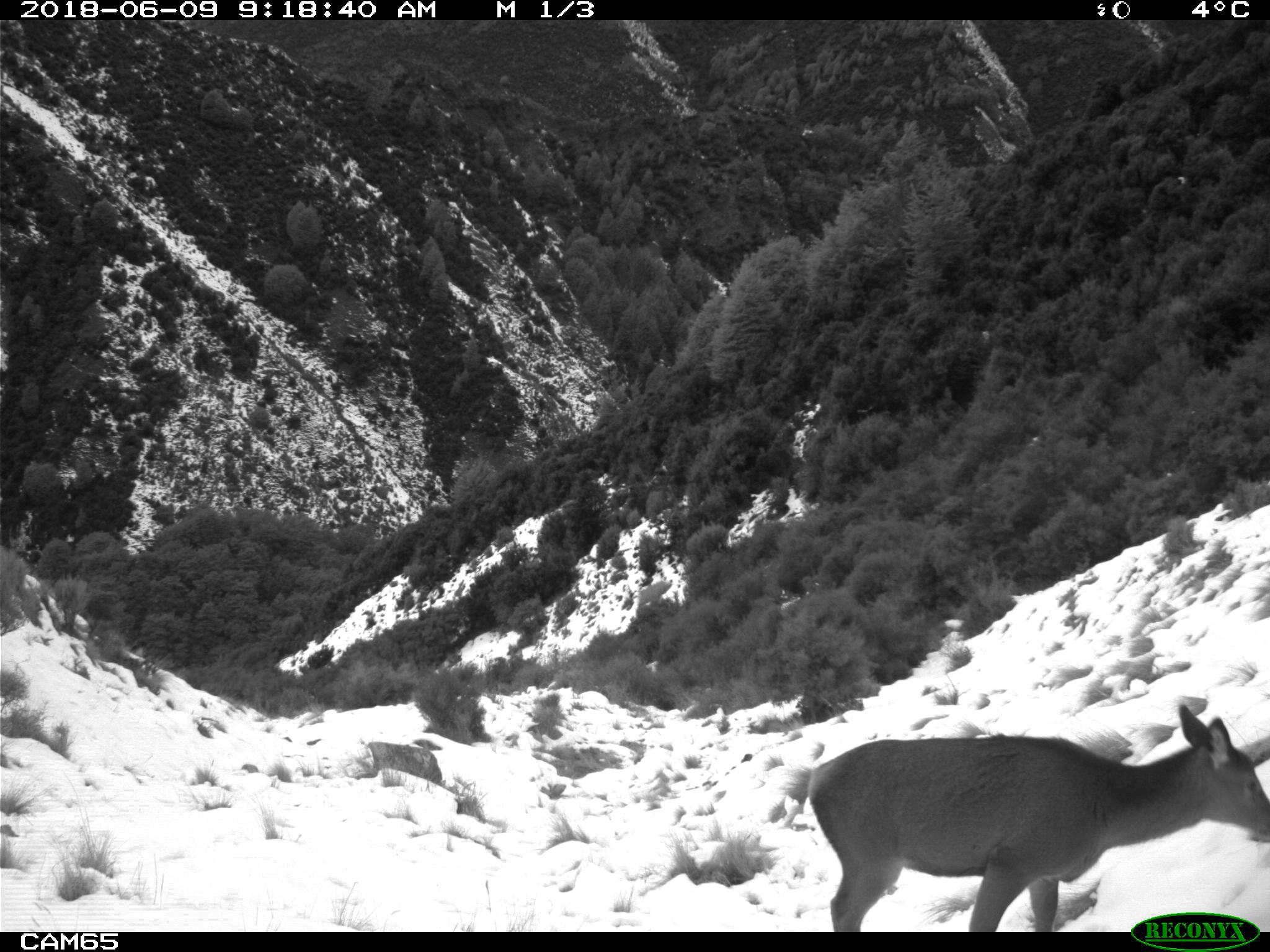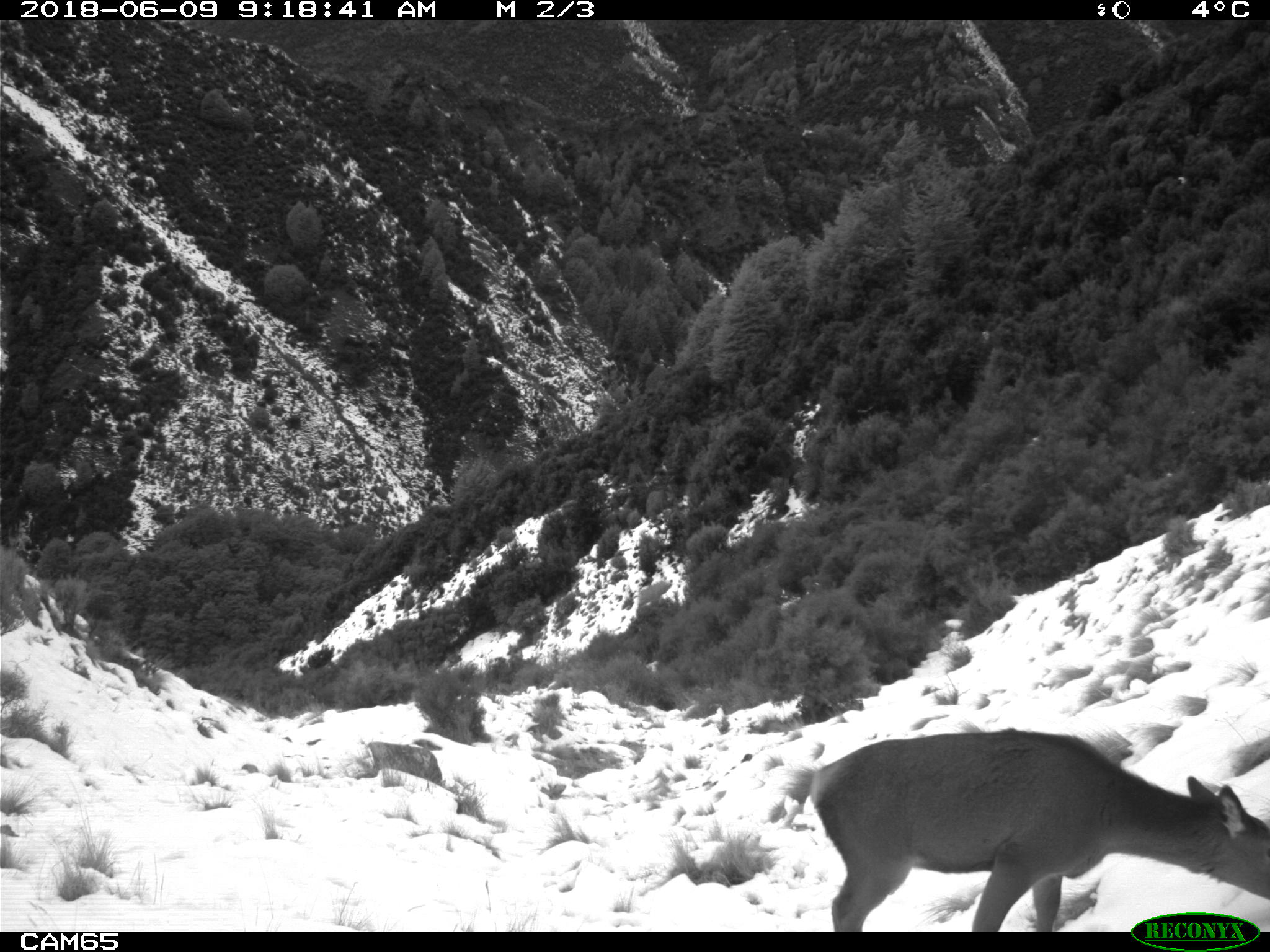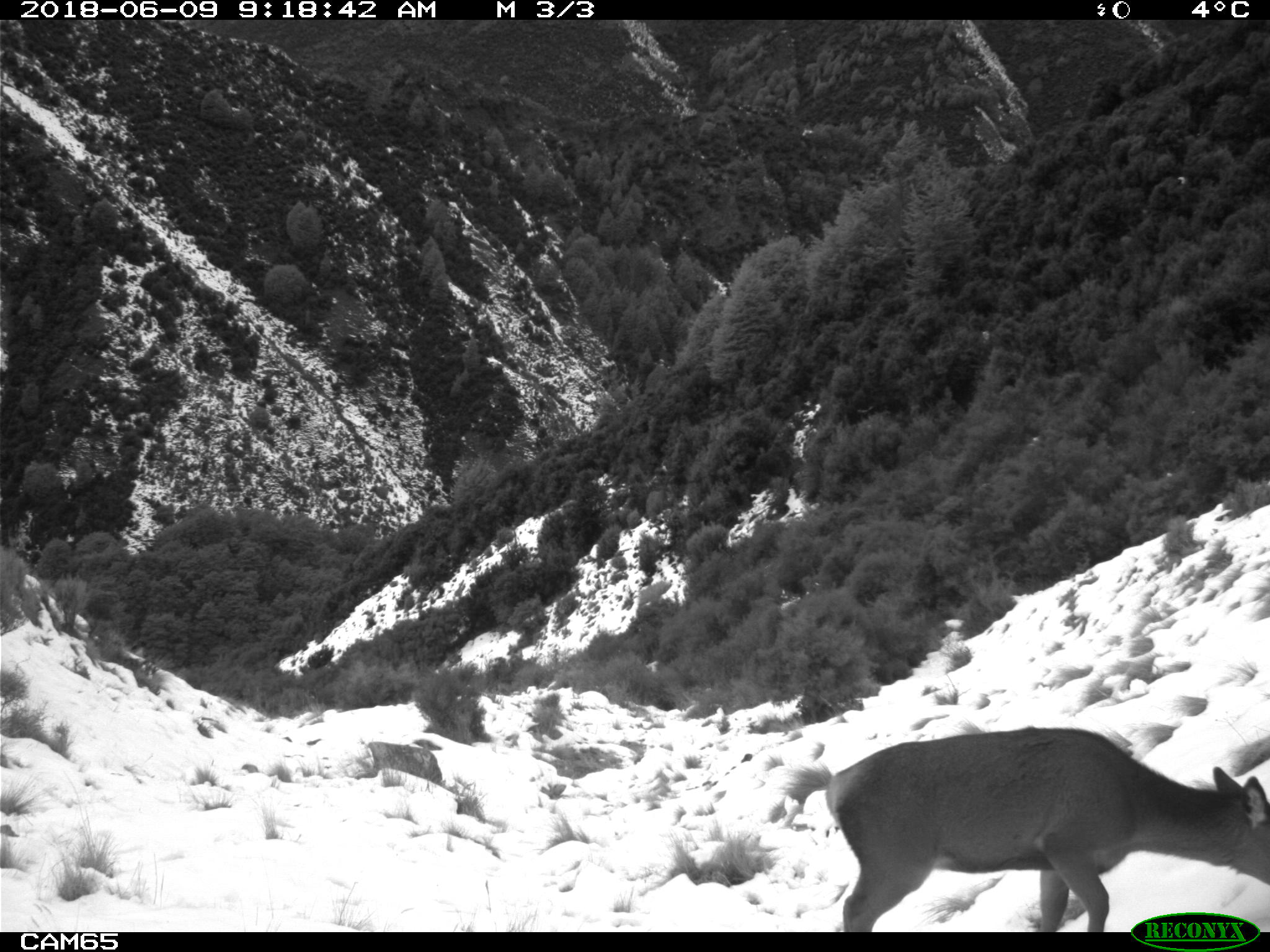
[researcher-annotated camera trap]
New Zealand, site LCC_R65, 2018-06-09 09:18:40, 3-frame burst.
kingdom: Animalia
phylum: Chordata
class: Mammalia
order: Artiodactyla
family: Cervidae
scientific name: Cervidae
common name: deer